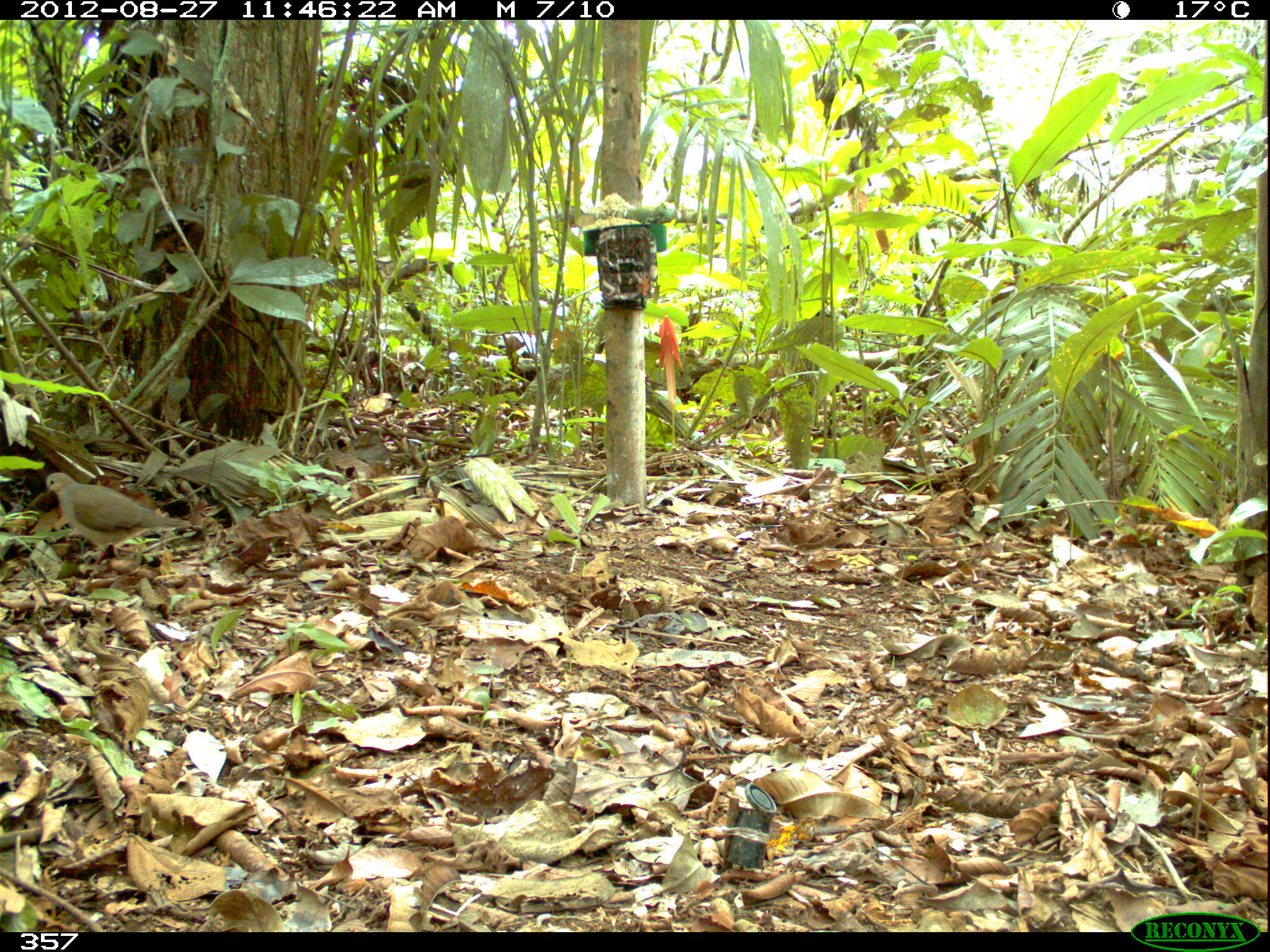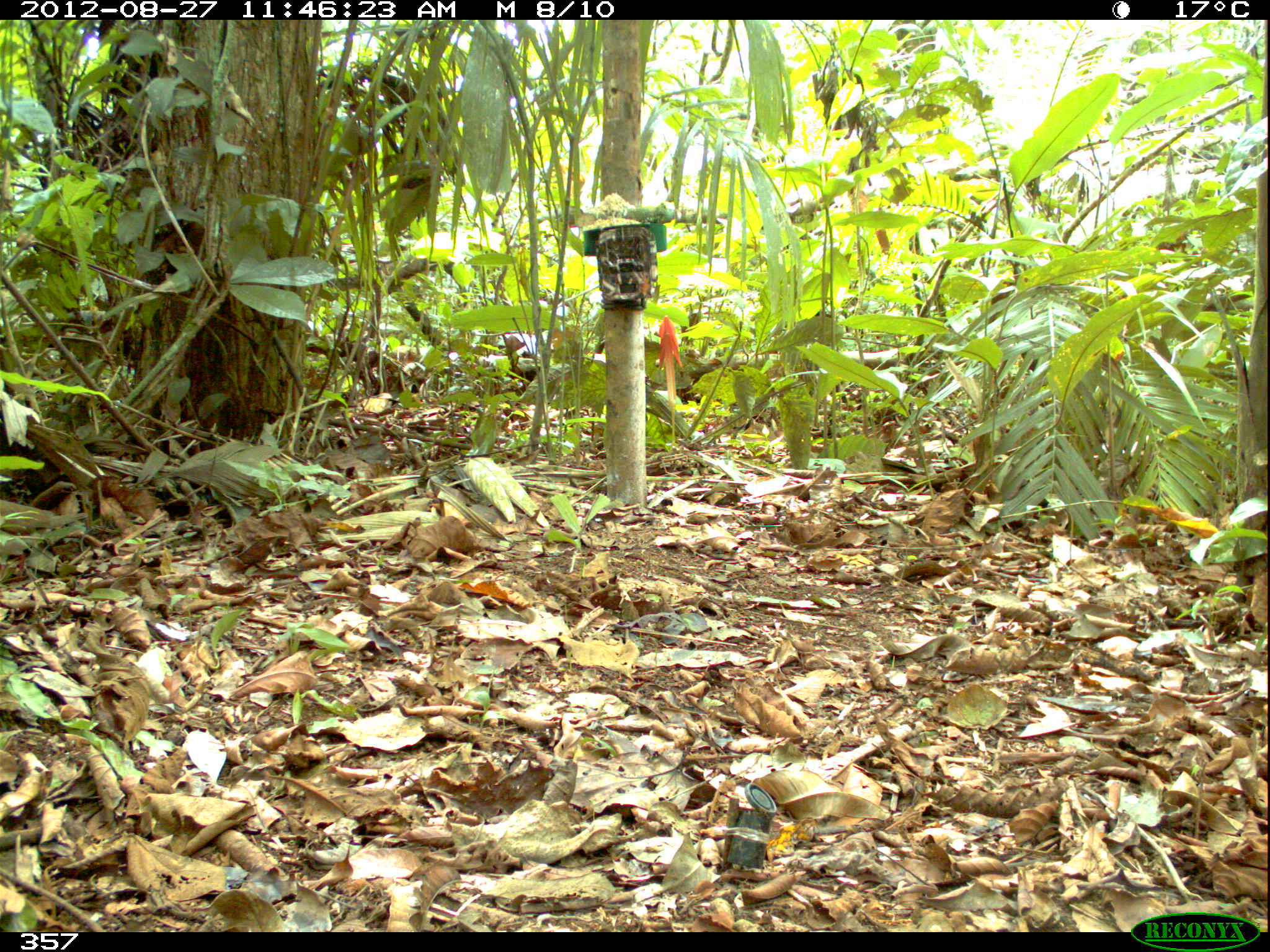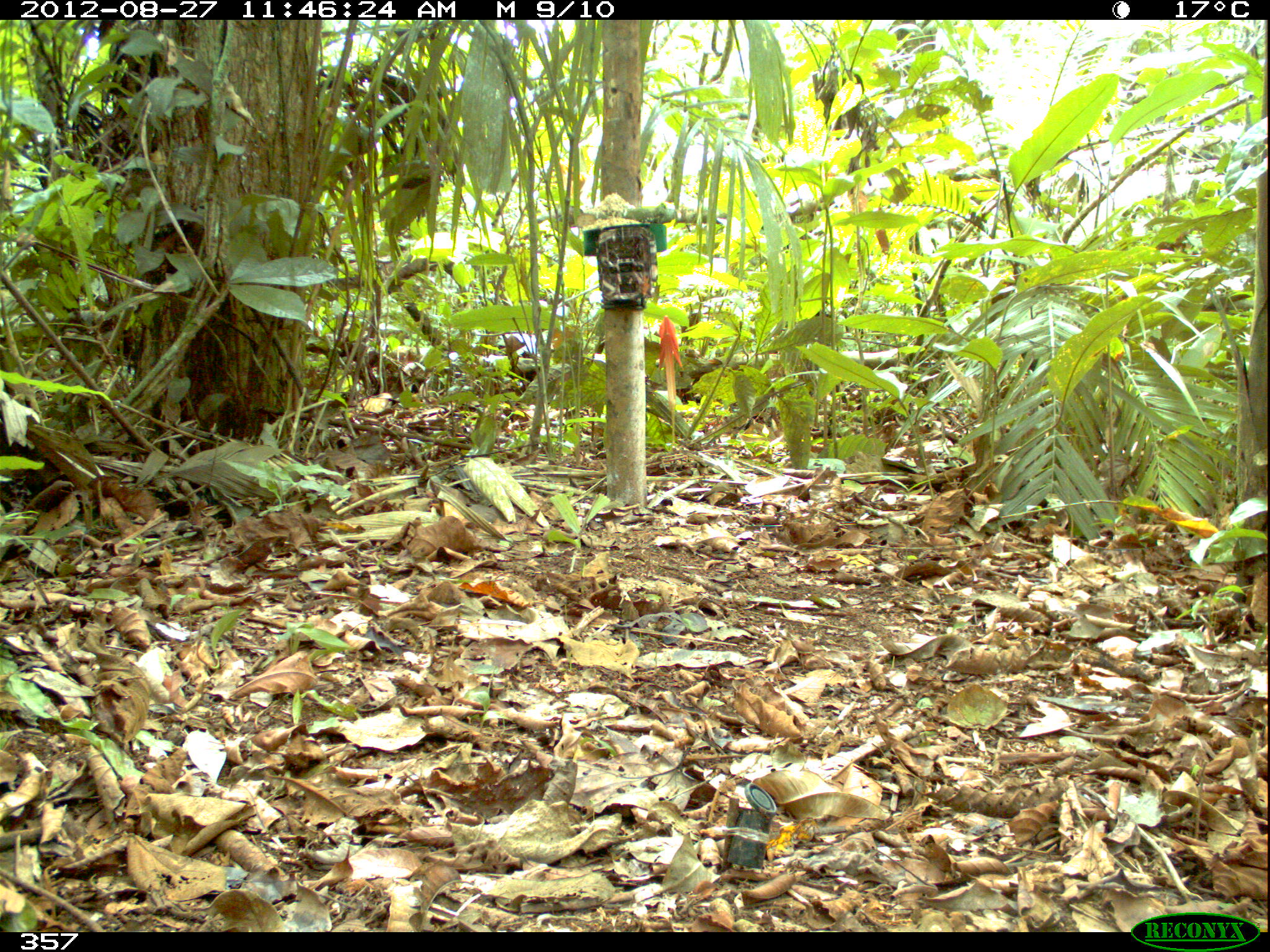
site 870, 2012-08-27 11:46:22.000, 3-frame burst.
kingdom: Animalia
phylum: Chordata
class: Aves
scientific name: Aves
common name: bird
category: unknown bird